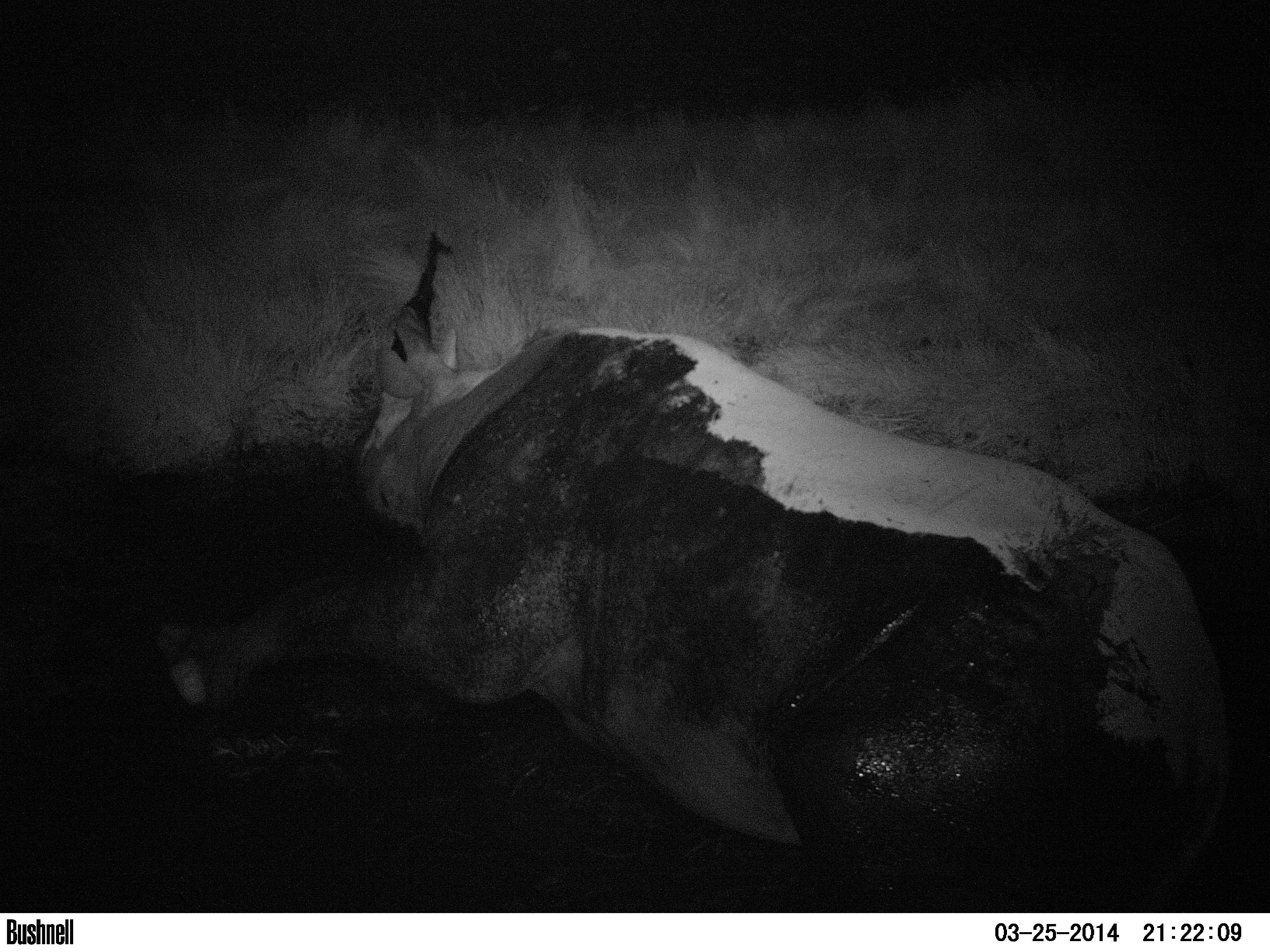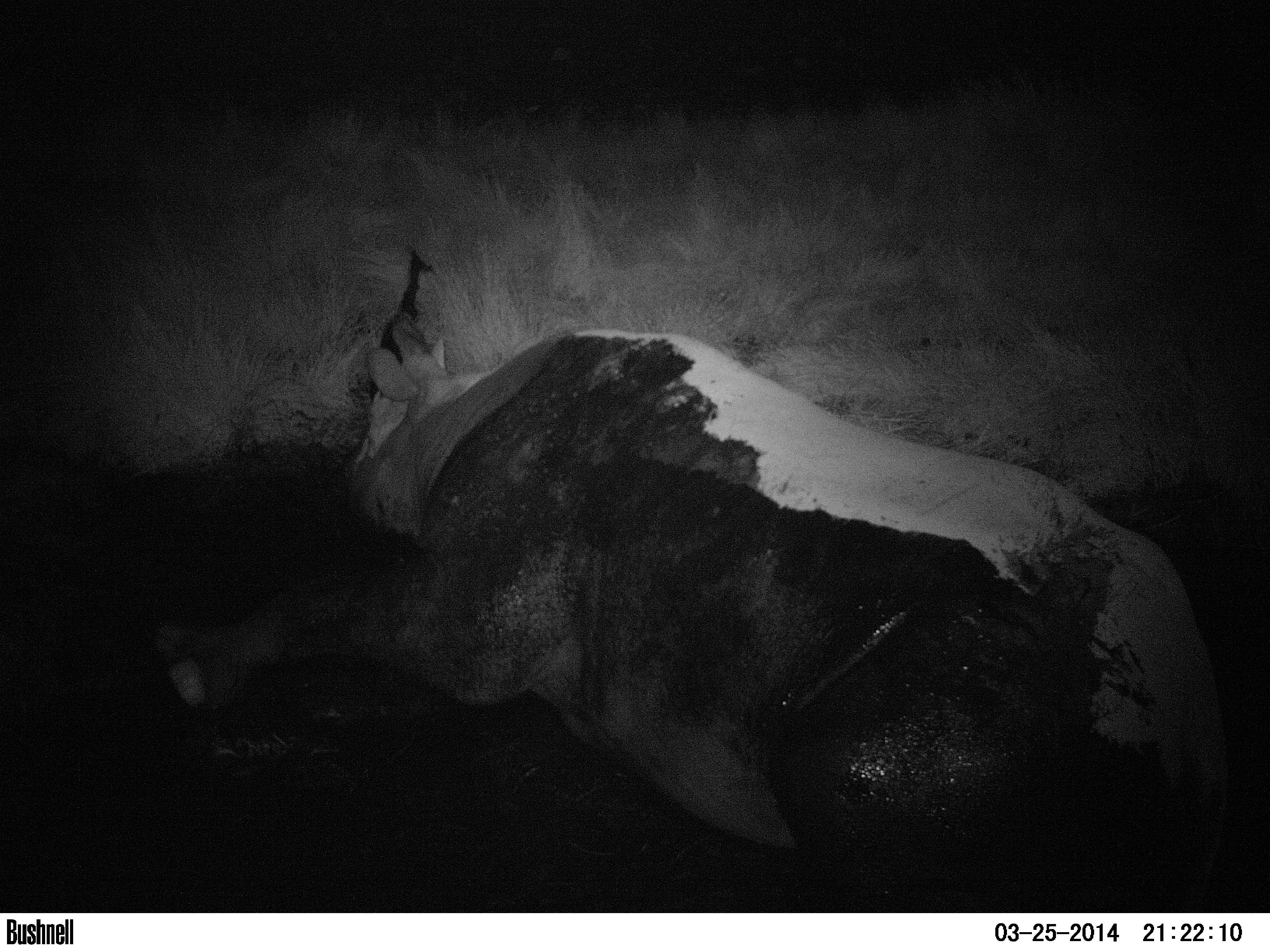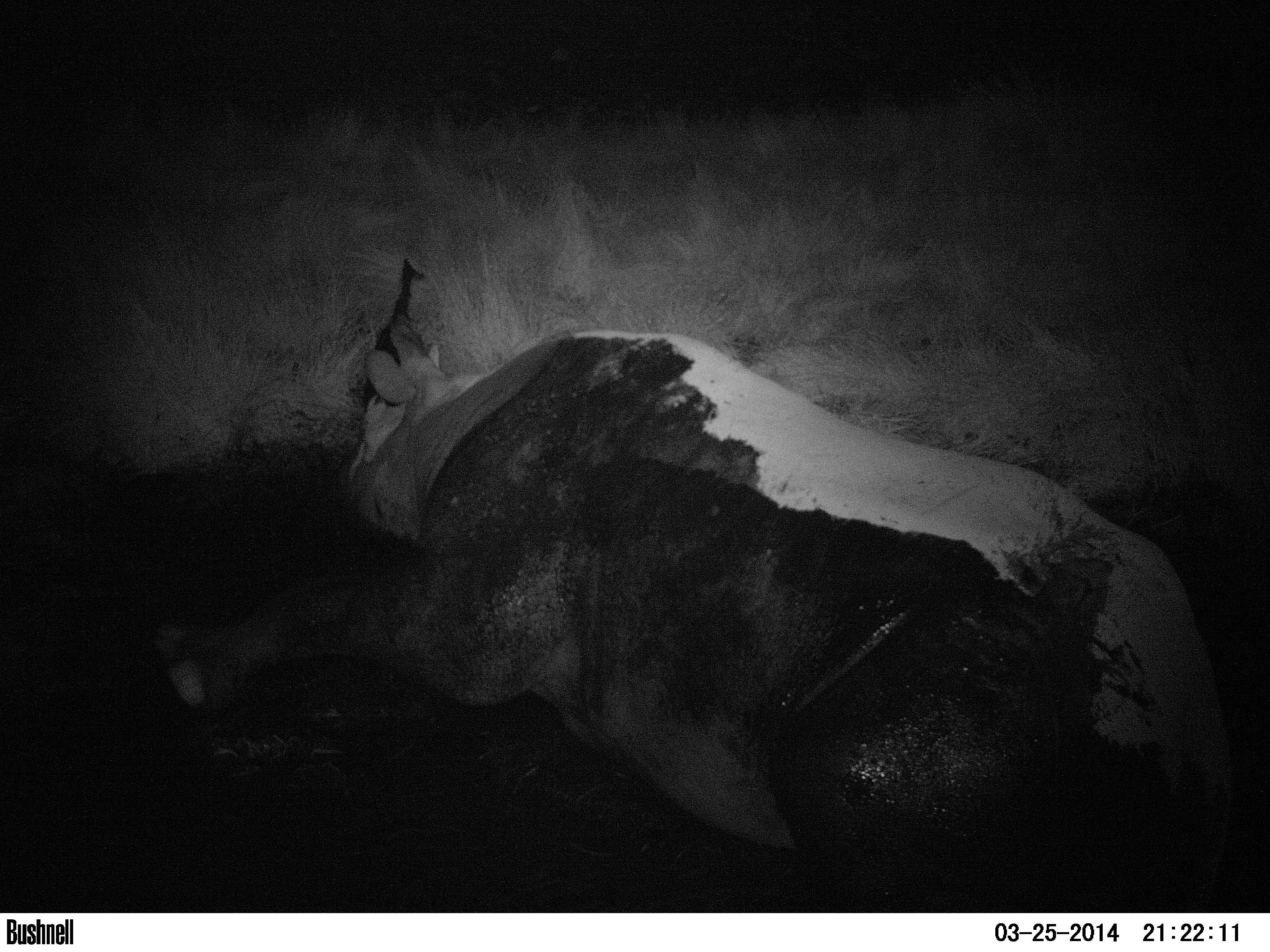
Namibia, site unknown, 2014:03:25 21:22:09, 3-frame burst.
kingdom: Animalia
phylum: Chordata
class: Mammalia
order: Perissodactyla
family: Rhinocerotidae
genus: Diceros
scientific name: Diceros bicornis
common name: black rhinoceros